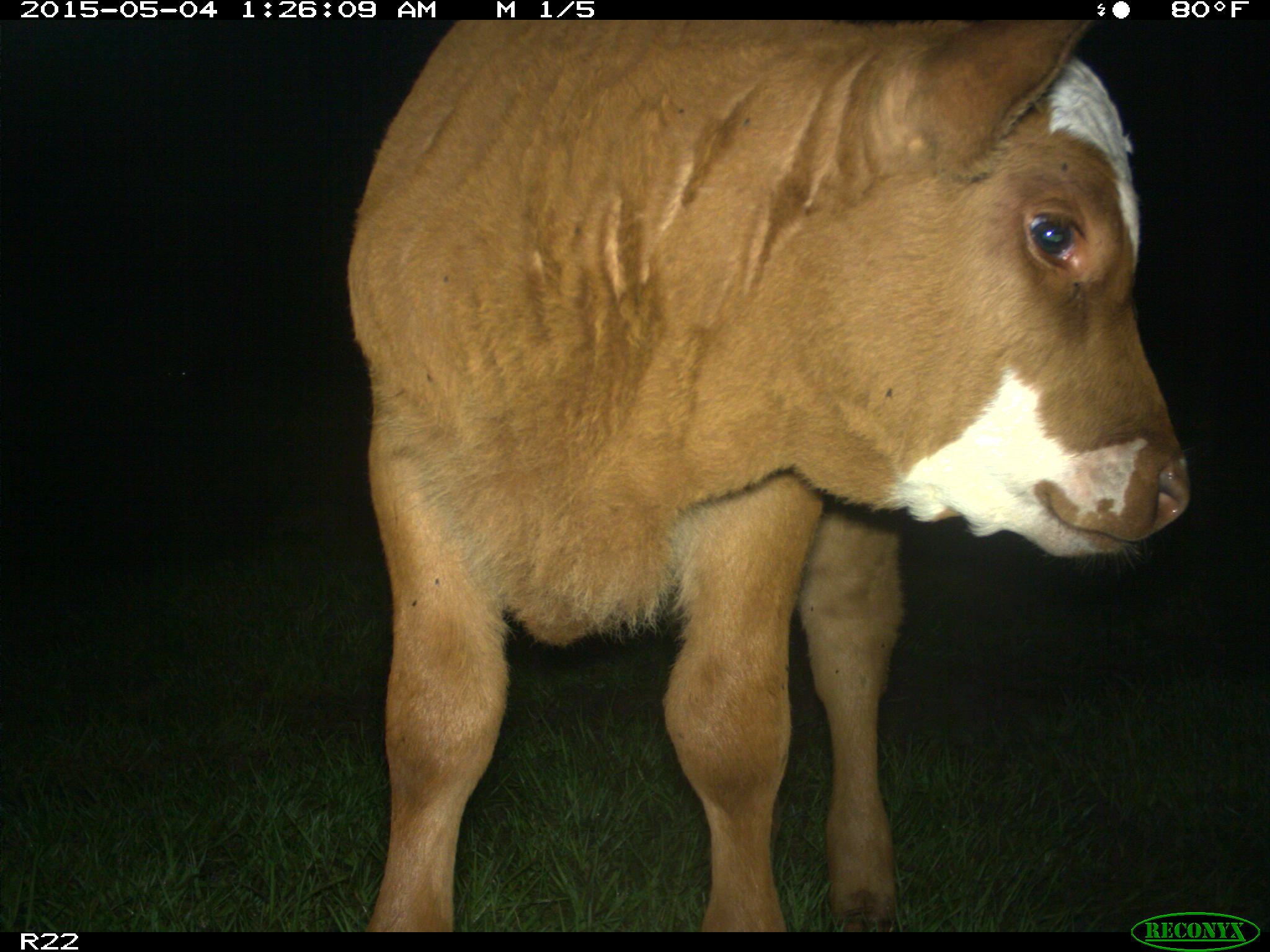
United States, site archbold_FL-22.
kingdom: Animalia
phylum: Chordata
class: Mammalia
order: Artiodactyla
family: Bovidae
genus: Bos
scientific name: Bos taurus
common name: domestic cow